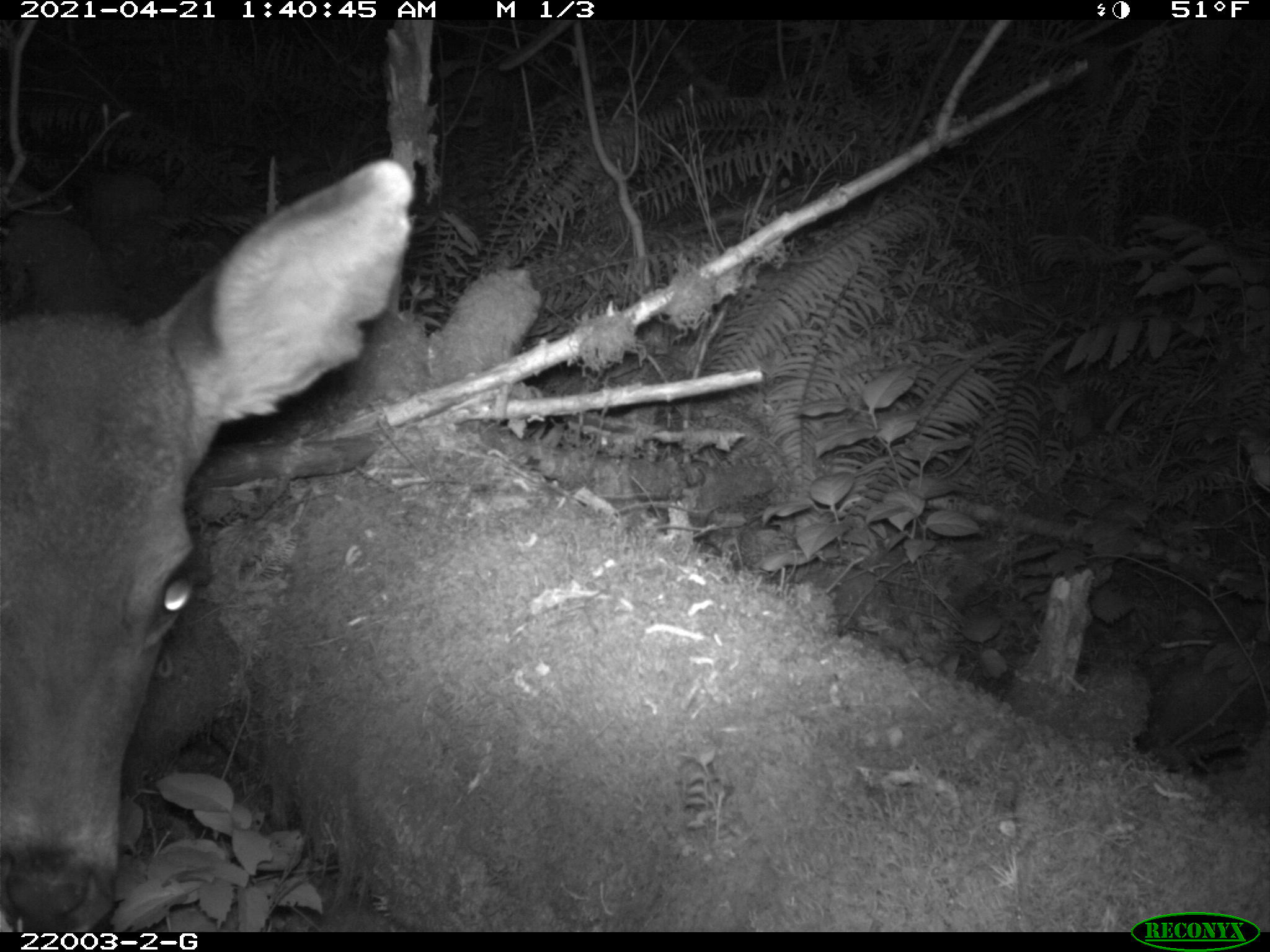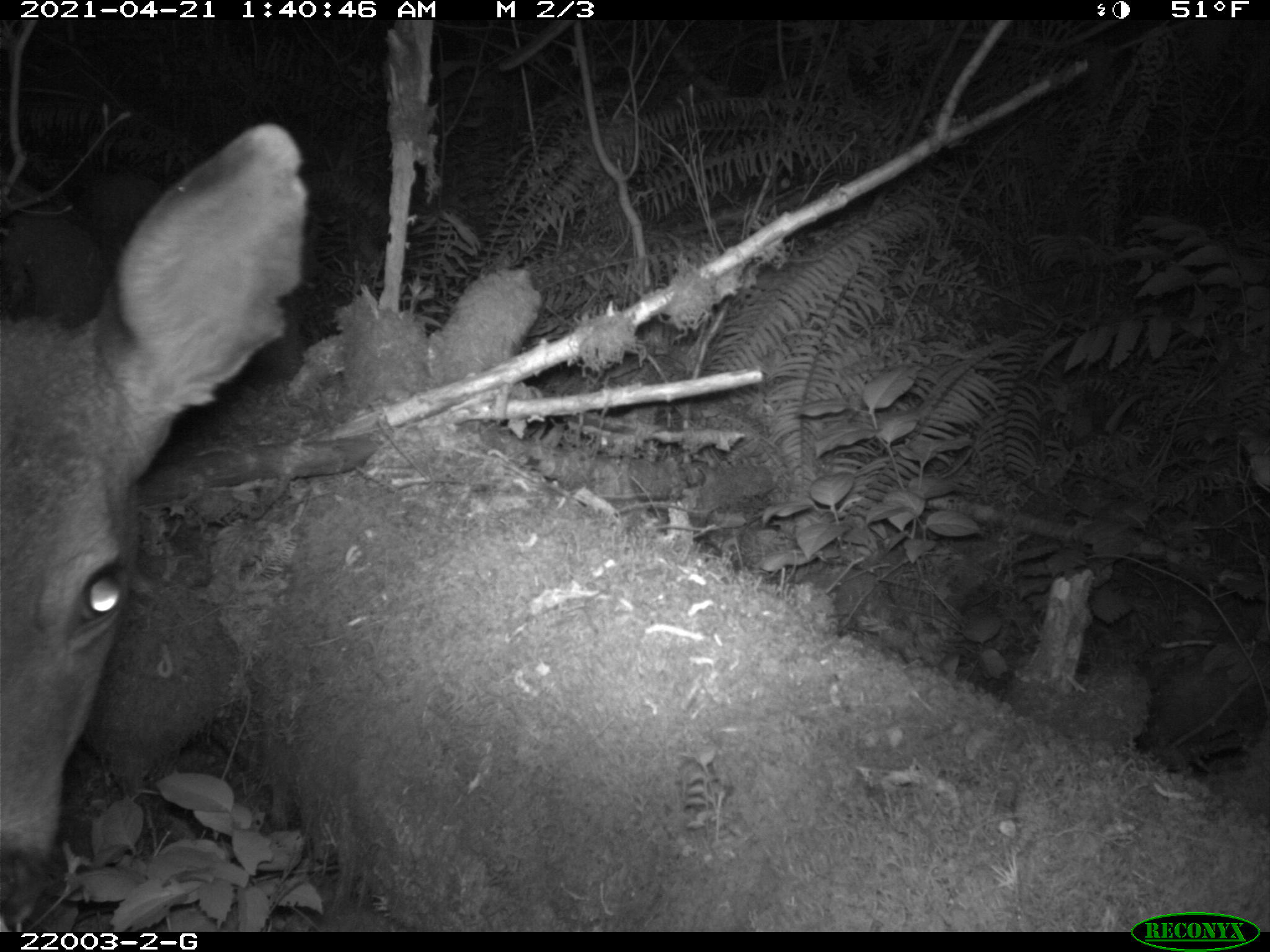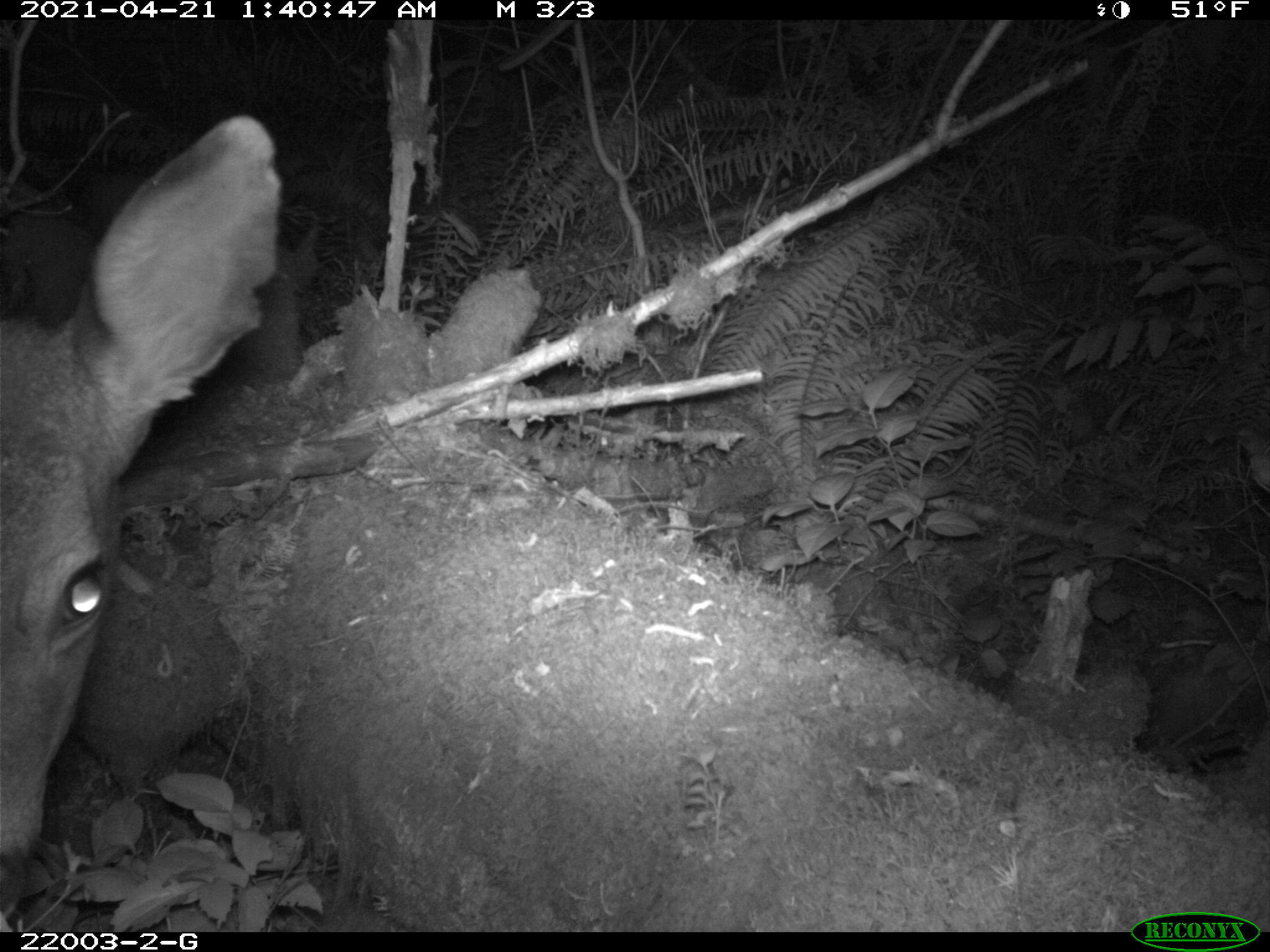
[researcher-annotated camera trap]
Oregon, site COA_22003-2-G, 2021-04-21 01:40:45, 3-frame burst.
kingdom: Animalia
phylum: Chordata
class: Mammalia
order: Artiodactyla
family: Cervidae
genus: Odocoileus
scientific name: Odocoileus hemionus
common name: black-tailed deer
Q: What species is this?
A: Black-tailed deer (Odocoileus hemionus).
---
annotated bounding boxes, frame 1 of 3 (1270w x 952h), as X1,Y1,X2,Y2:
black-tailed deer: 1,139,423,926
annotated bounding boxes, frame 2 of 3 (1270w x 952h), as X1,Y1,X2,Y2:
black-tailed deer: 2,114,325,928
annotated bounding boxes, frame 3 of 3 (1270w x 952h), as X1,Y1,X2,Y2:
black-tailed deer: 1,106,286,924